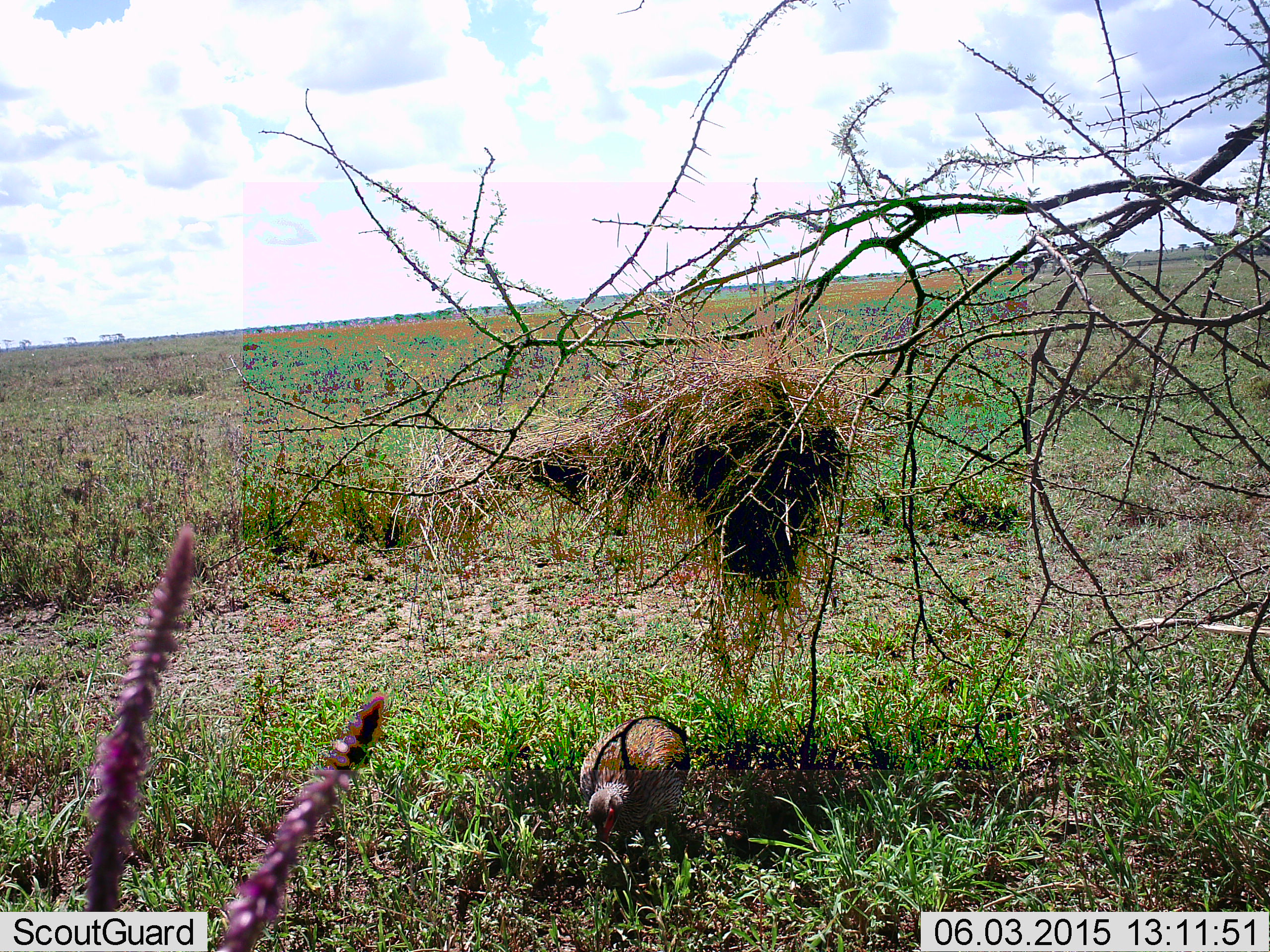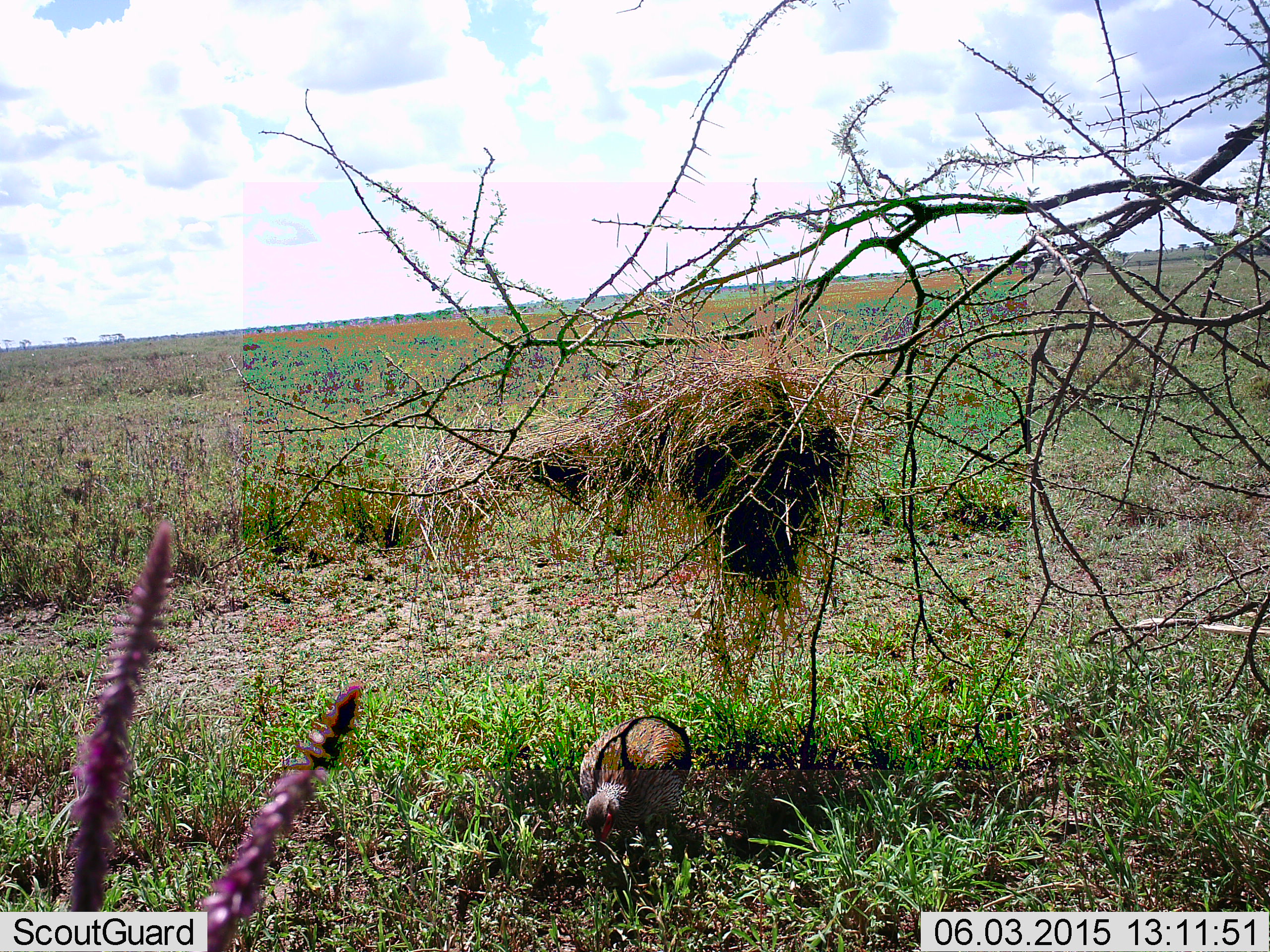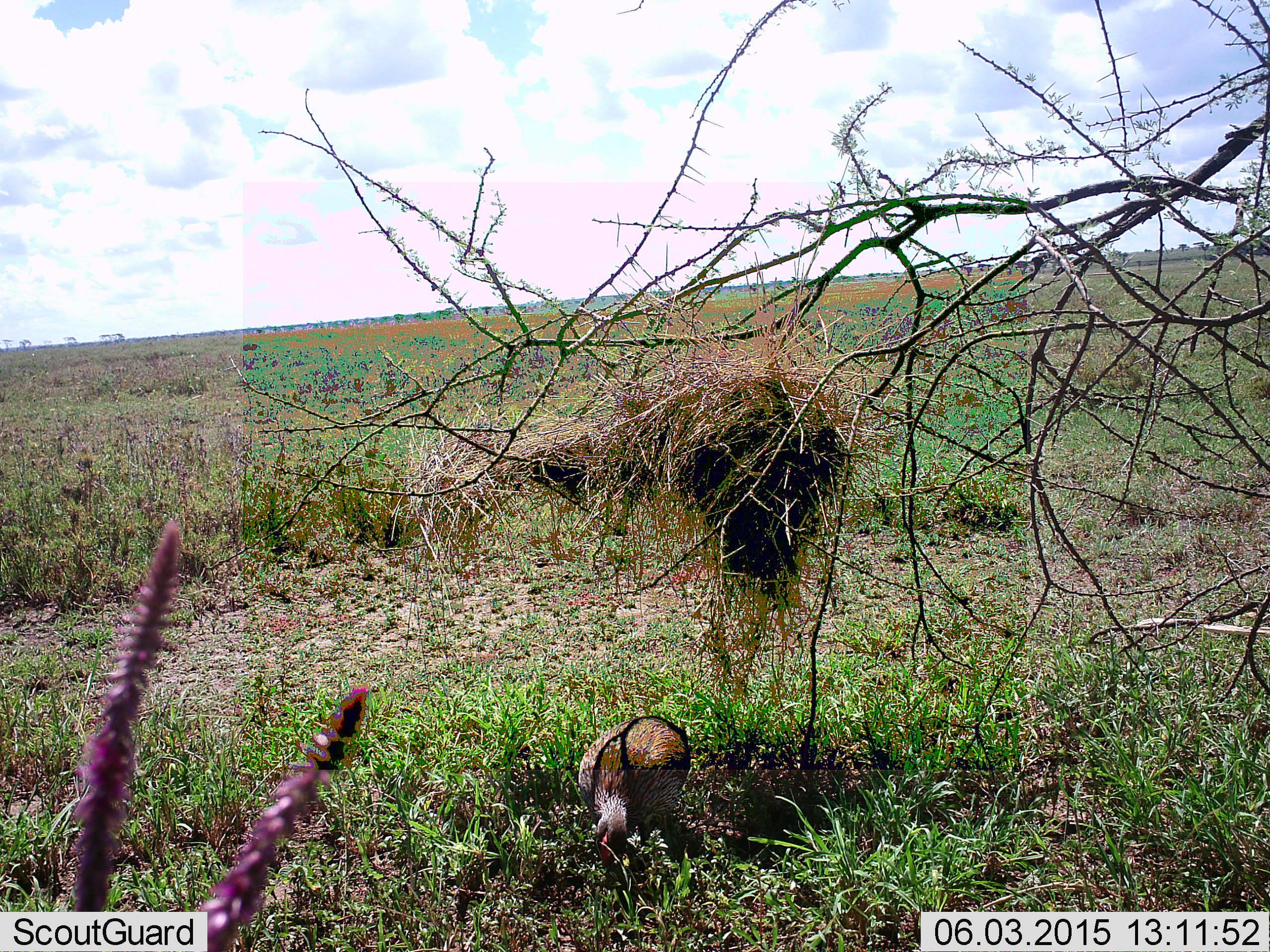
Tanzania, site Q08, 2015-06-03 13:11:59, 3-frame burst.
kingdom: Animalia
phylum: Chordata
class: Aves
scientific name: Aves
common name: bird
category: otherbird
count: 1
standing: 30%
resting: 0%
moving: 0%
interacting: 0%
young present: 0%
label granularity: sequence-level